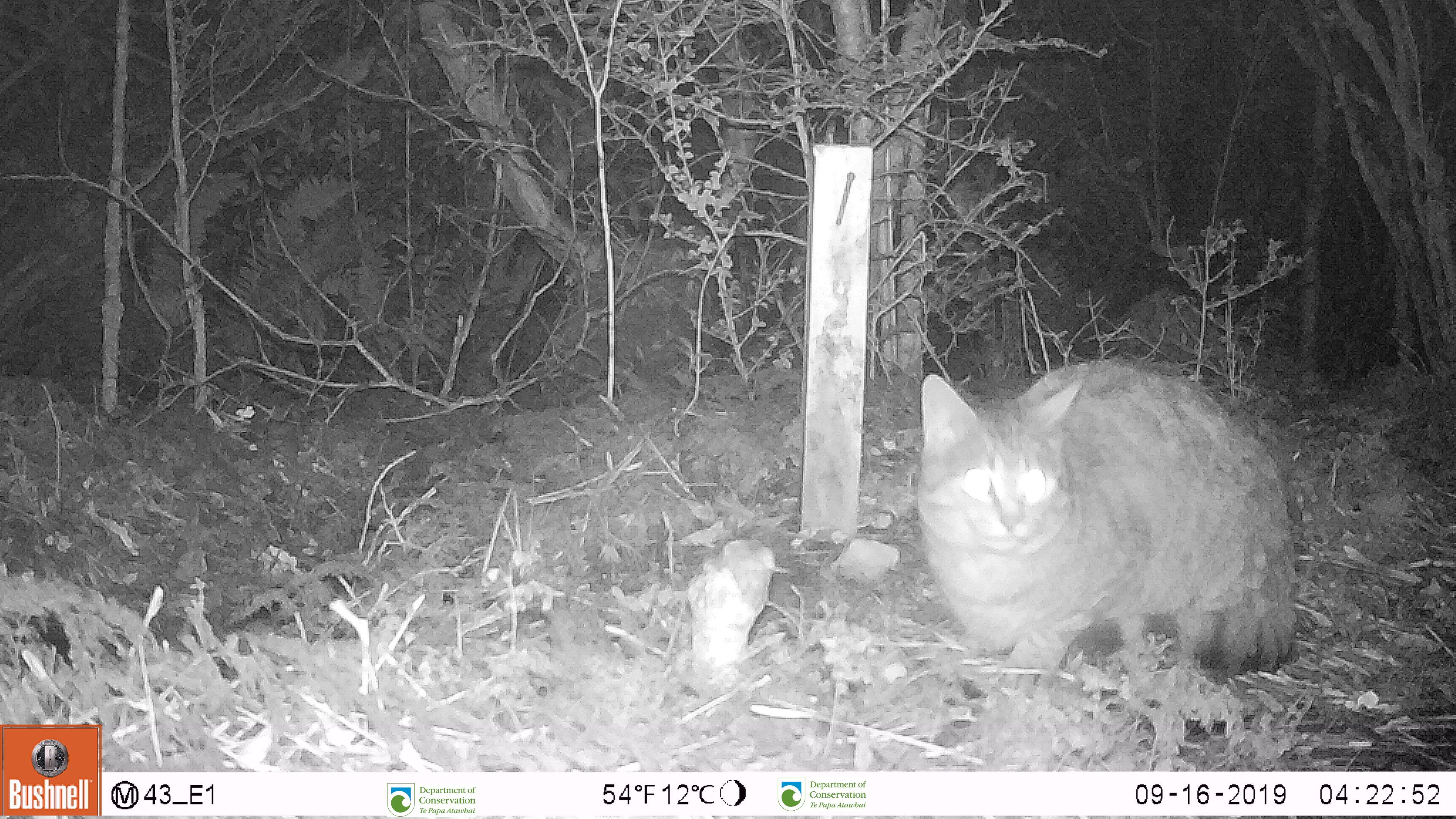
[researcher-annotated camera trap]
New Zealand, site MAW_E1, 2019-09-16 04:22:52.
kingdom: Animalia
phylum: Chordata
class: Mammalia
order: Carnivora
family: Felidae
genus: Felis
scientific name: Felis catus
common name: domestic cat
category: cat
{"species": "cat (domestic cat) (Felis catus)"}